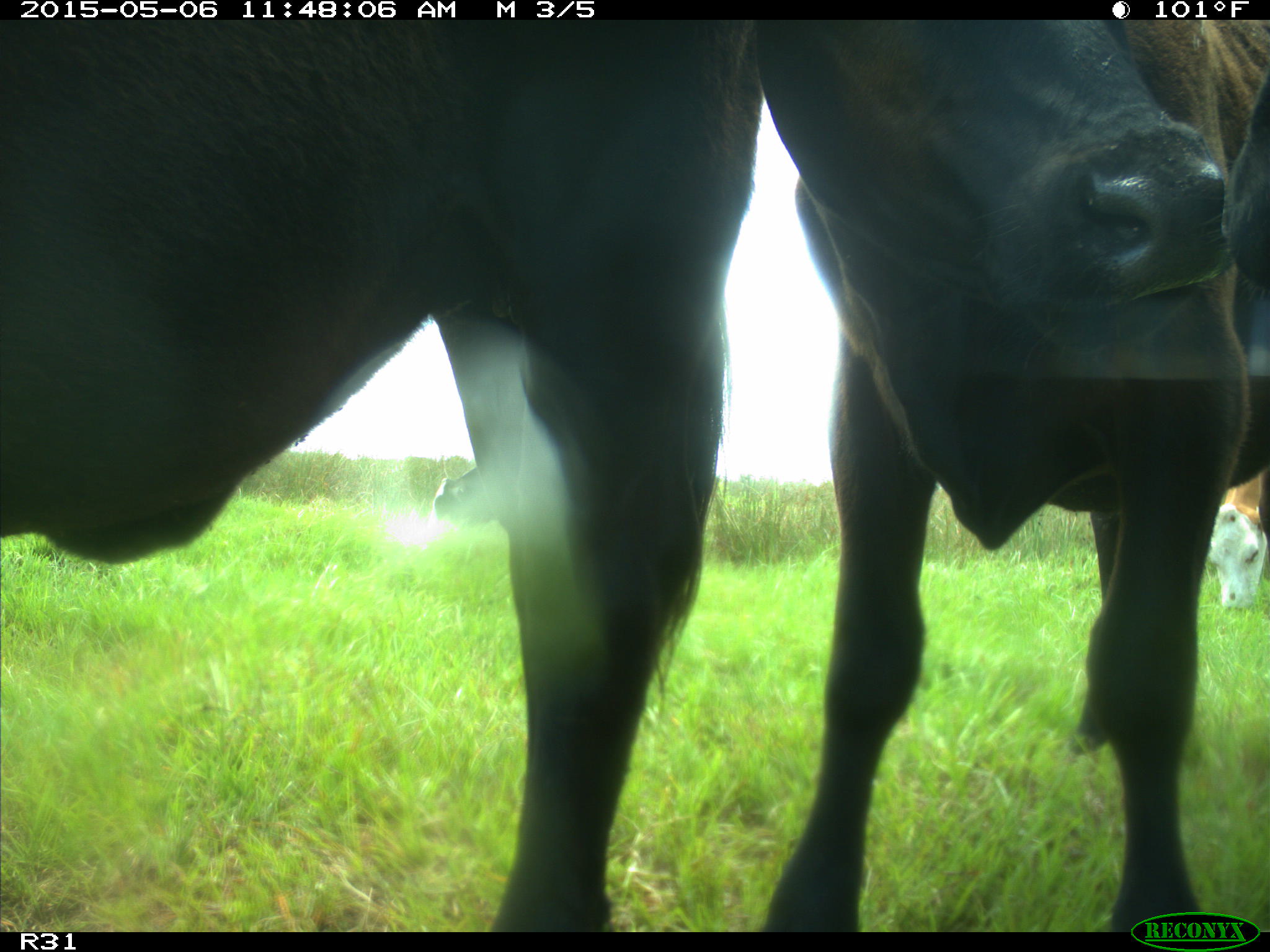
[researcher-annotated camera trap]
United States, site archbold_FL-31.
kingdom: Animalia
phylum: Chordata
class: Mammalia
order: Artiodactyla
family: Bovidae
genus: Bos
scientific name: Bos taurus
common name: domestic cow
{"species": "Bos taurus (domestic cow)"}